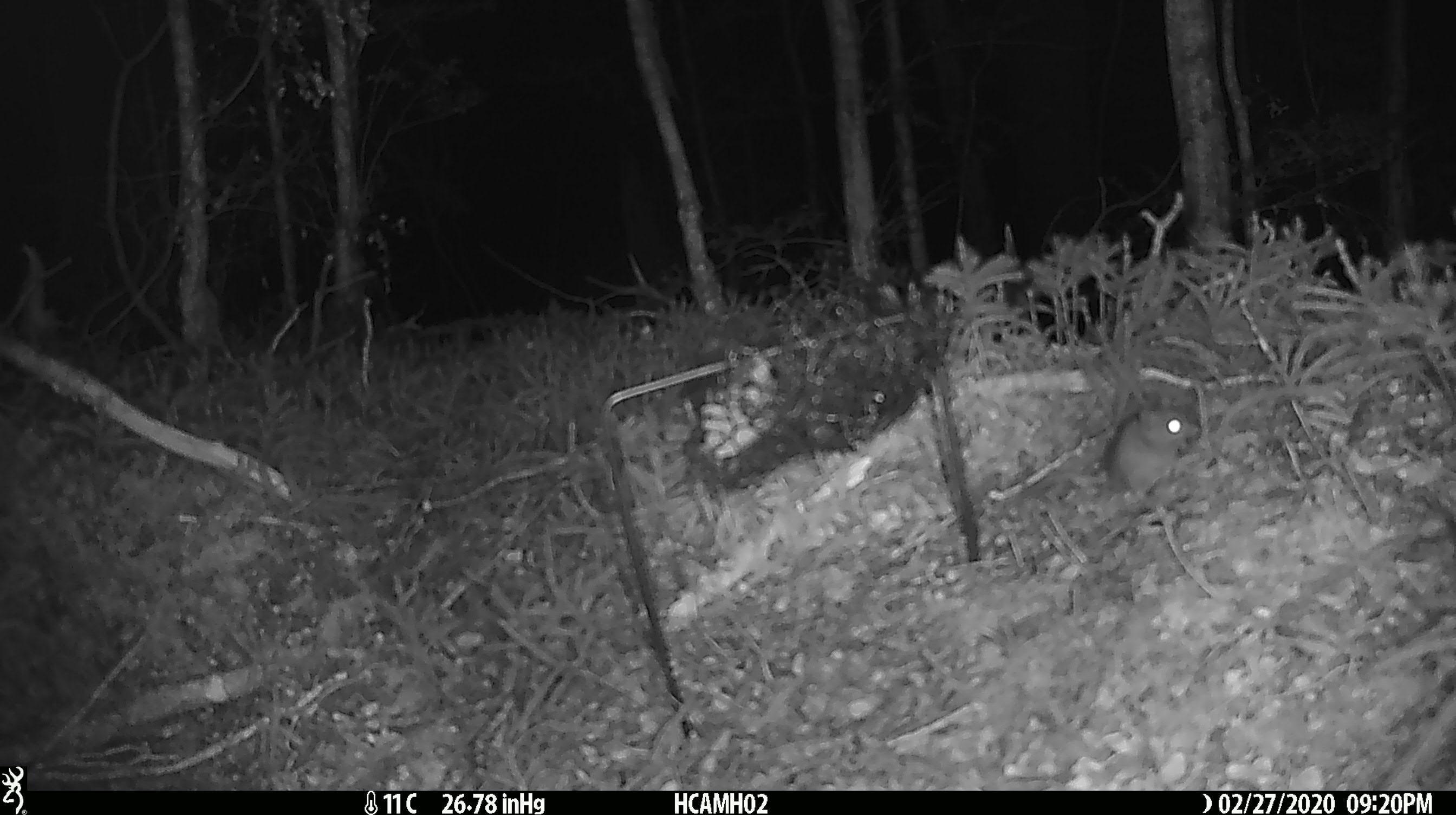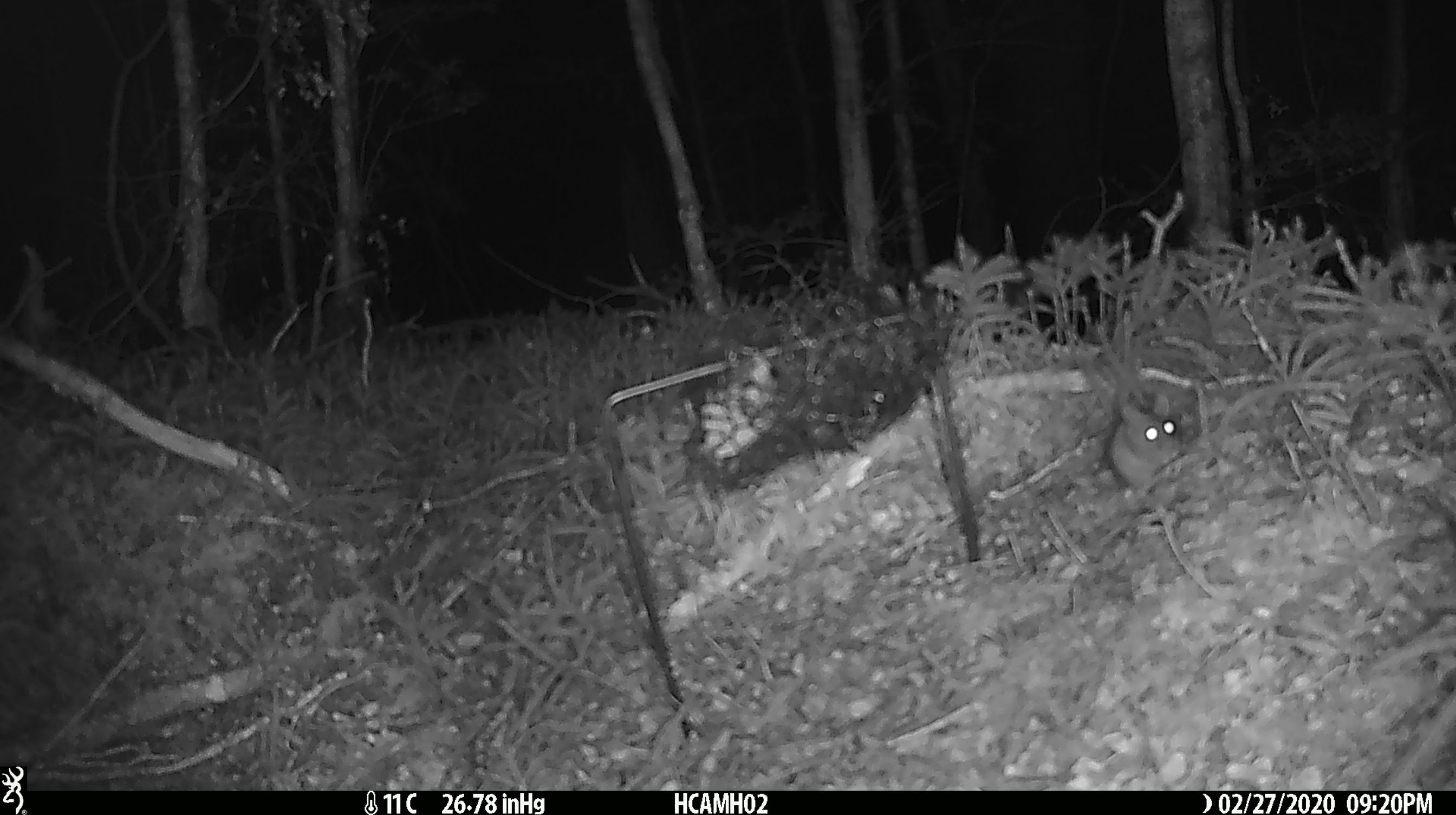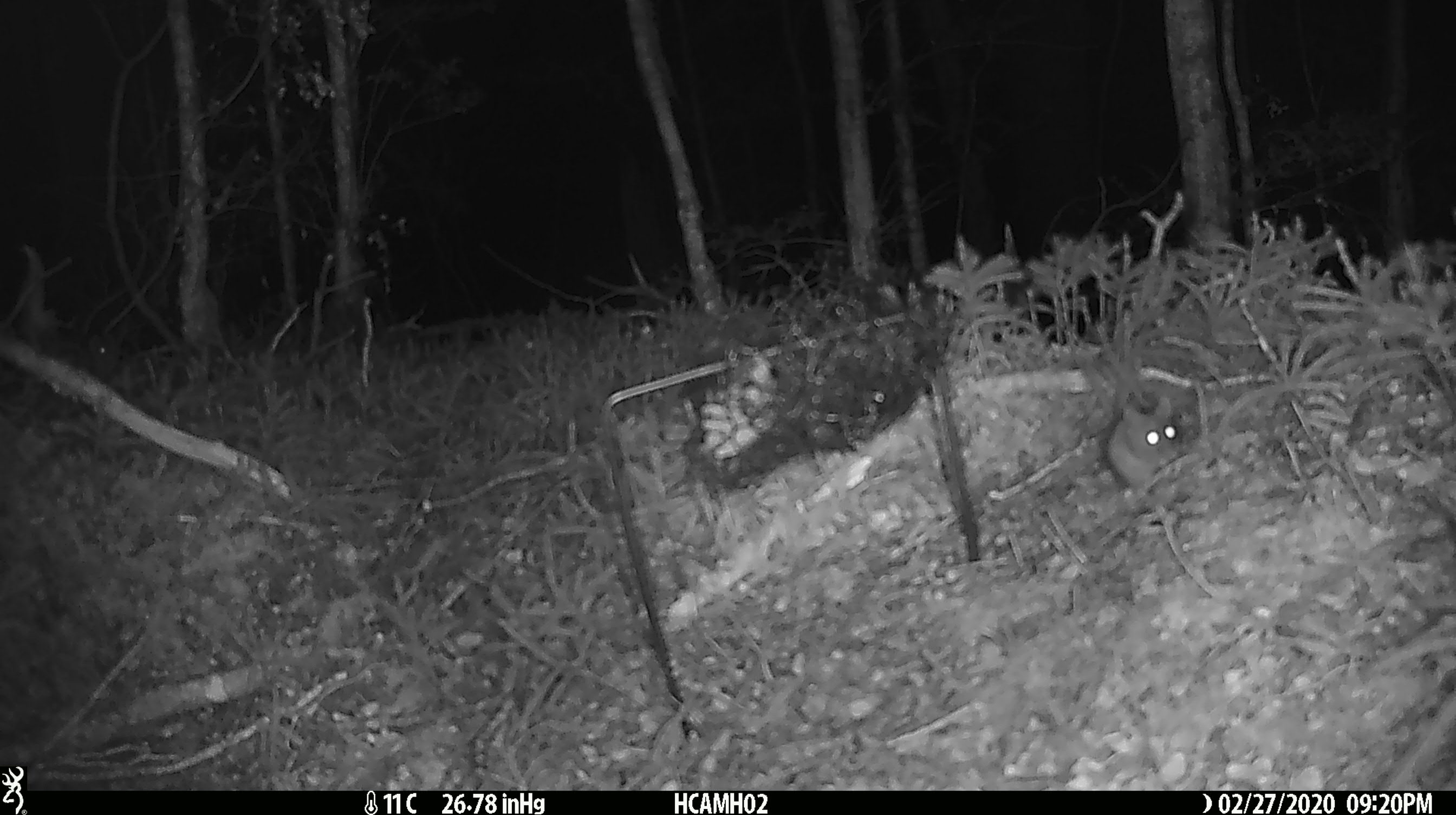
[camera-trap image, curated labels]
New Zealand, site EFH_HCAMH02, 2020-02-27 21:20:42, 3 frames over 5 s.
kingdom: Animalia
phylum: Chordata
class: Mammalia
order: Rodentia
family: Muridae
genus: Mus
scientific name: Mus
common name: mouse